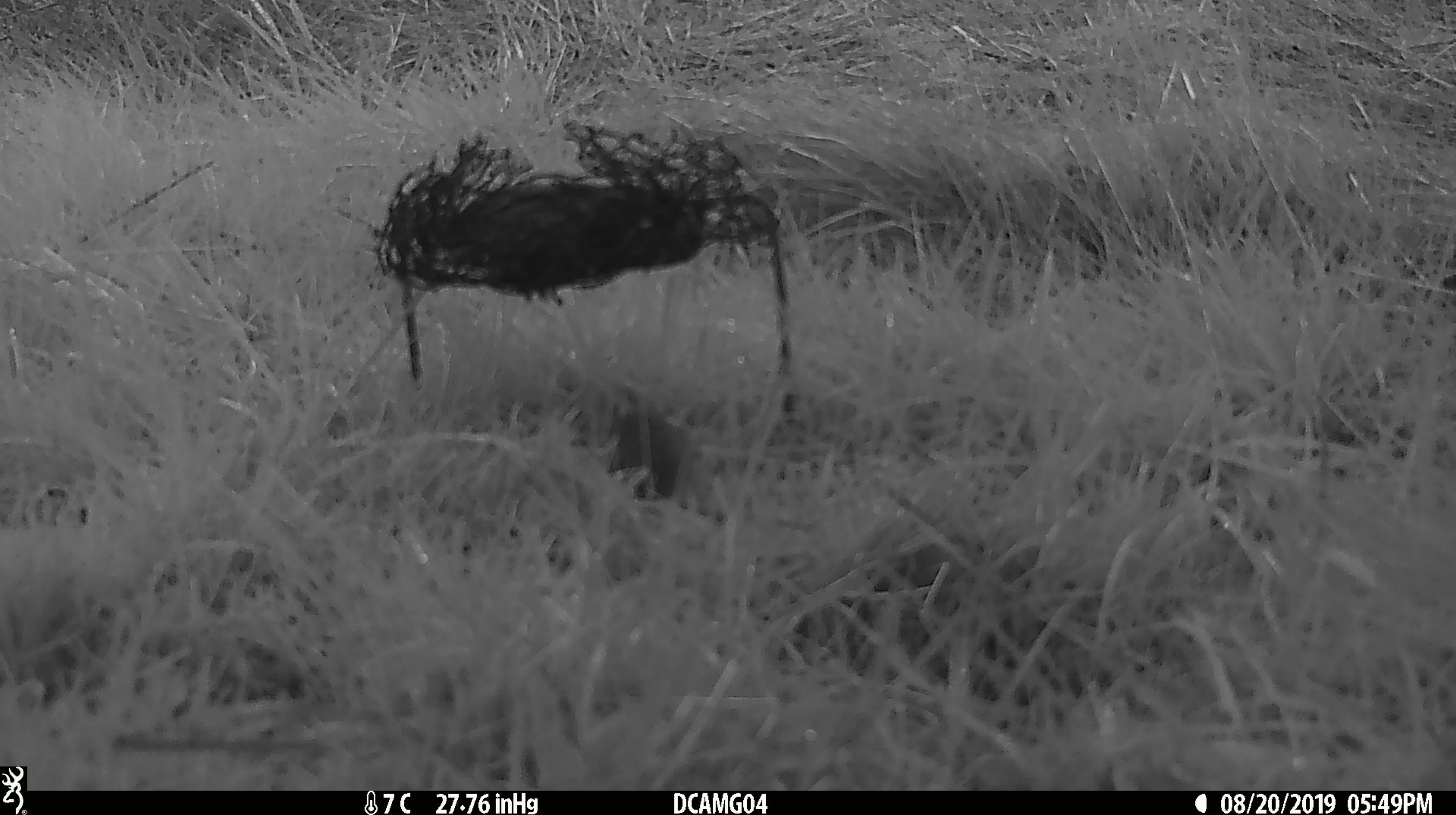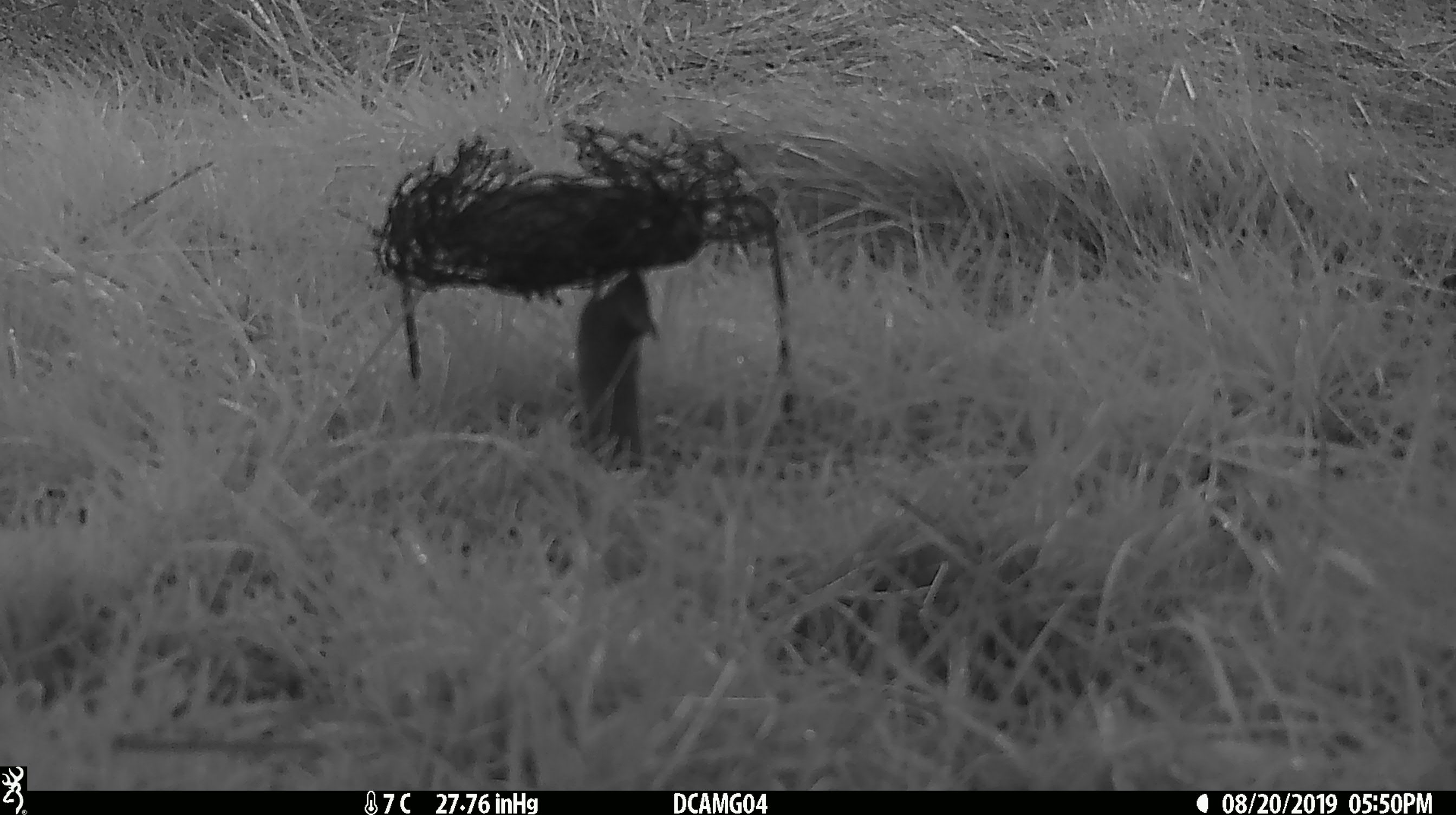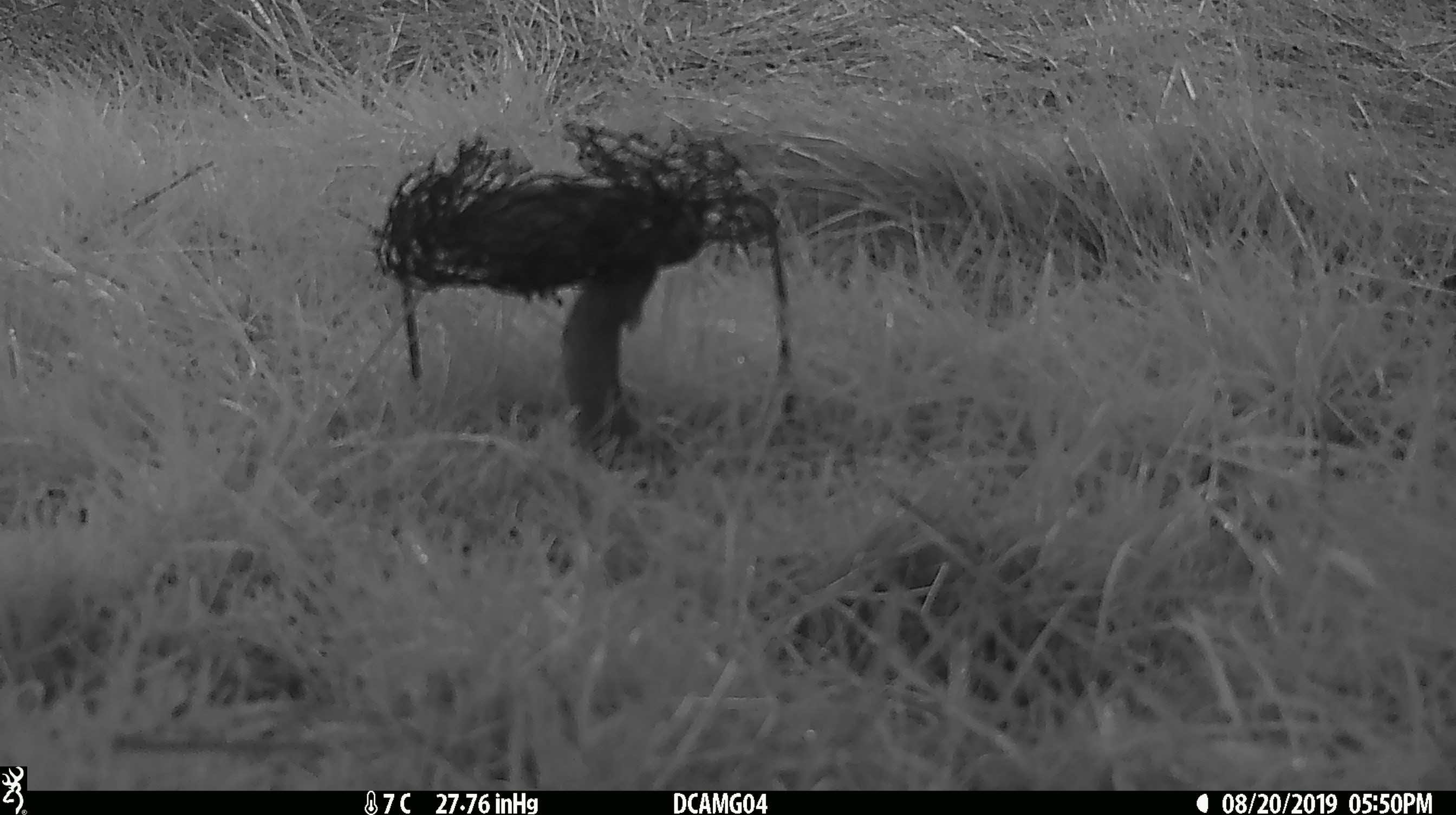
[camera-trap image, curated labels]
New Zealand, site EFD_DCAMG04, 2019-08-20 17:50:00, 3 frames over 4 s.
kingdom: Animalia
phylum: Chordata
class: Mammalia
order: Rodentia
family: Muridae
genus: Mus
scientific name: Mus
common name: mouse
Mouse (Mus).